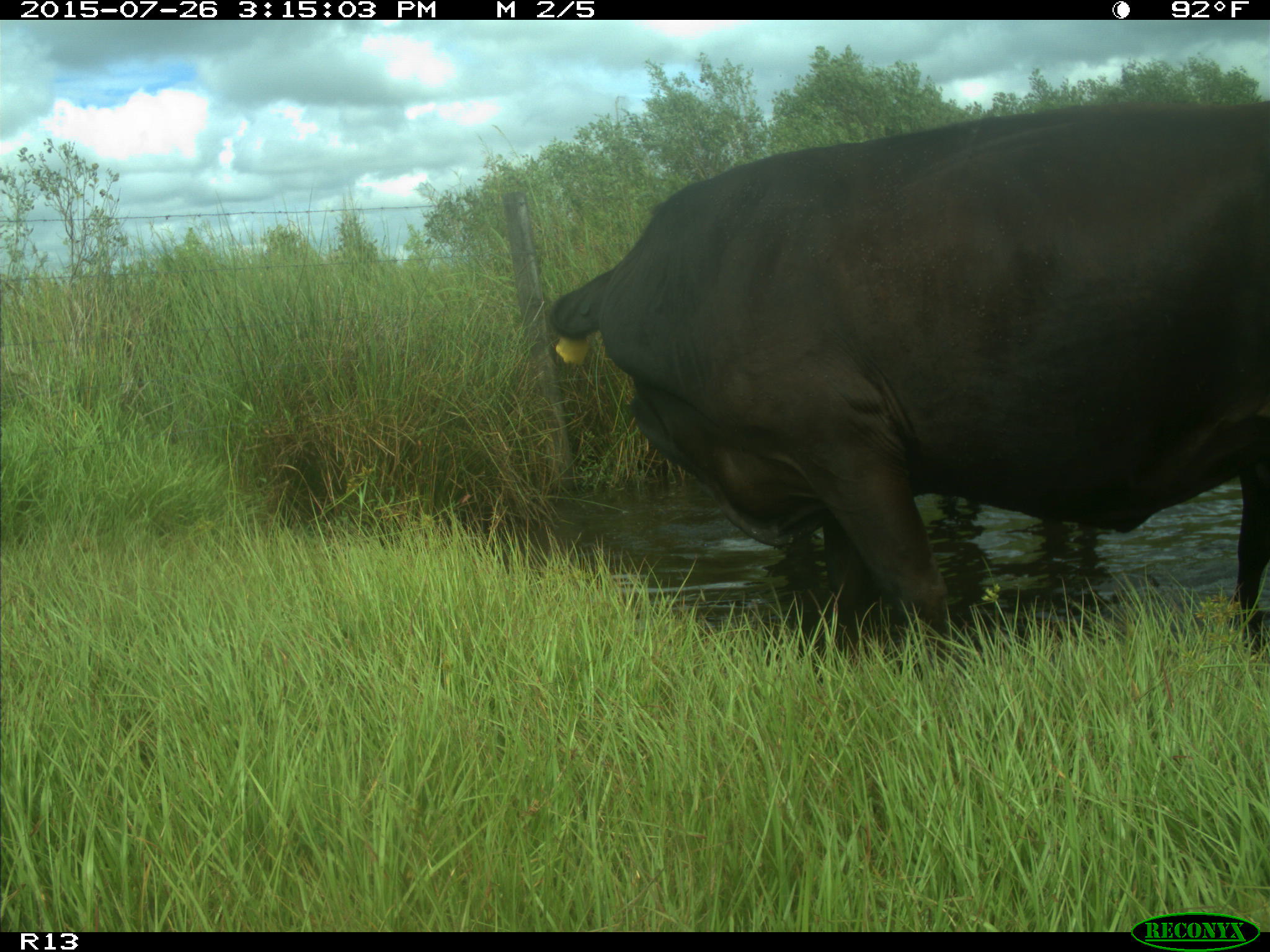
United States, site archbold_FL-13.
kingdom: Animalia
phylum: Chordata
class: Mammalia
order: Artiodactyla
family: Bovidae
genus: Bos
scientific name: Bos taurus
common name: domestic cow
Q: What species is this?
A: Bos taurus (domestic cow).